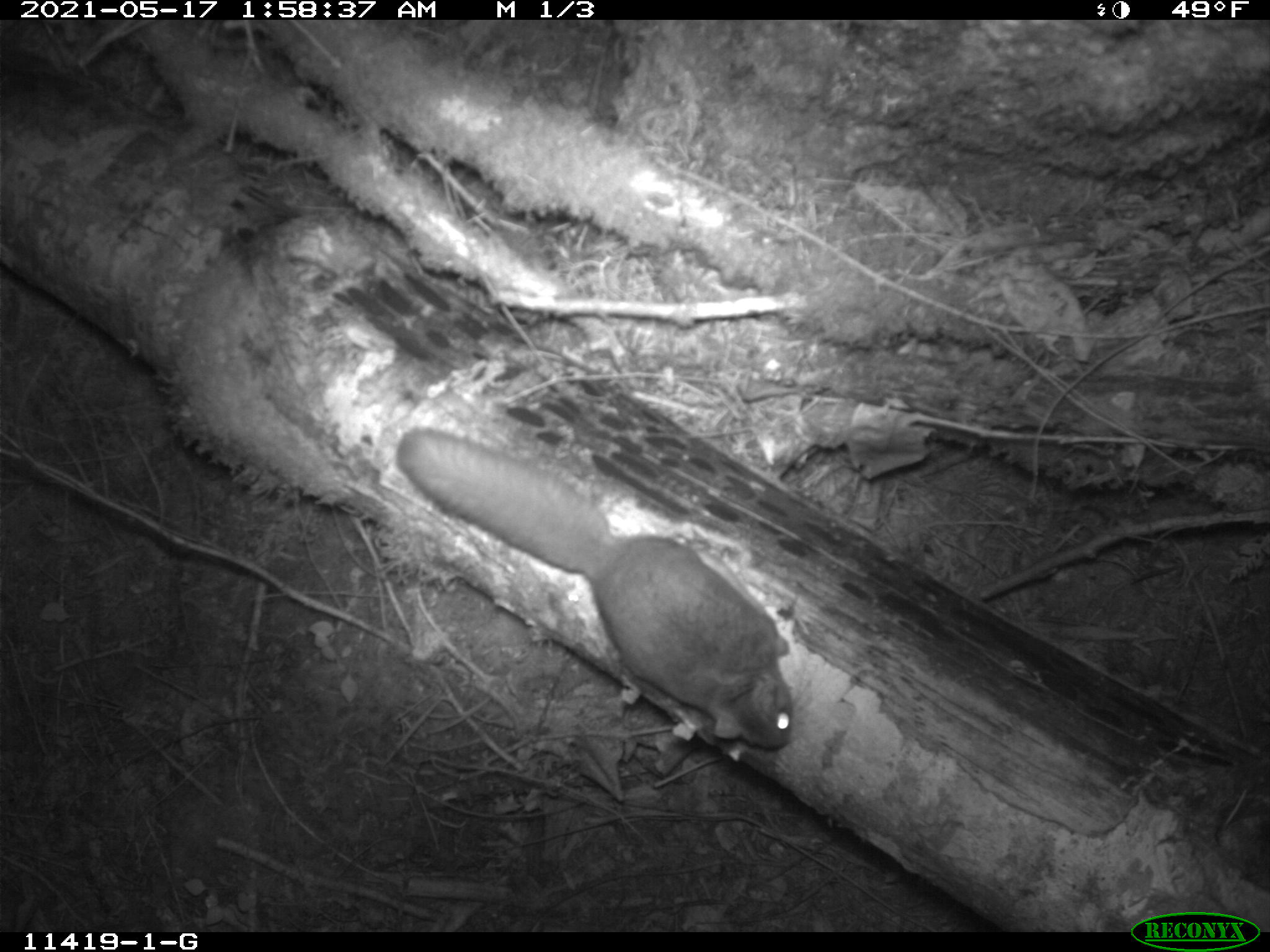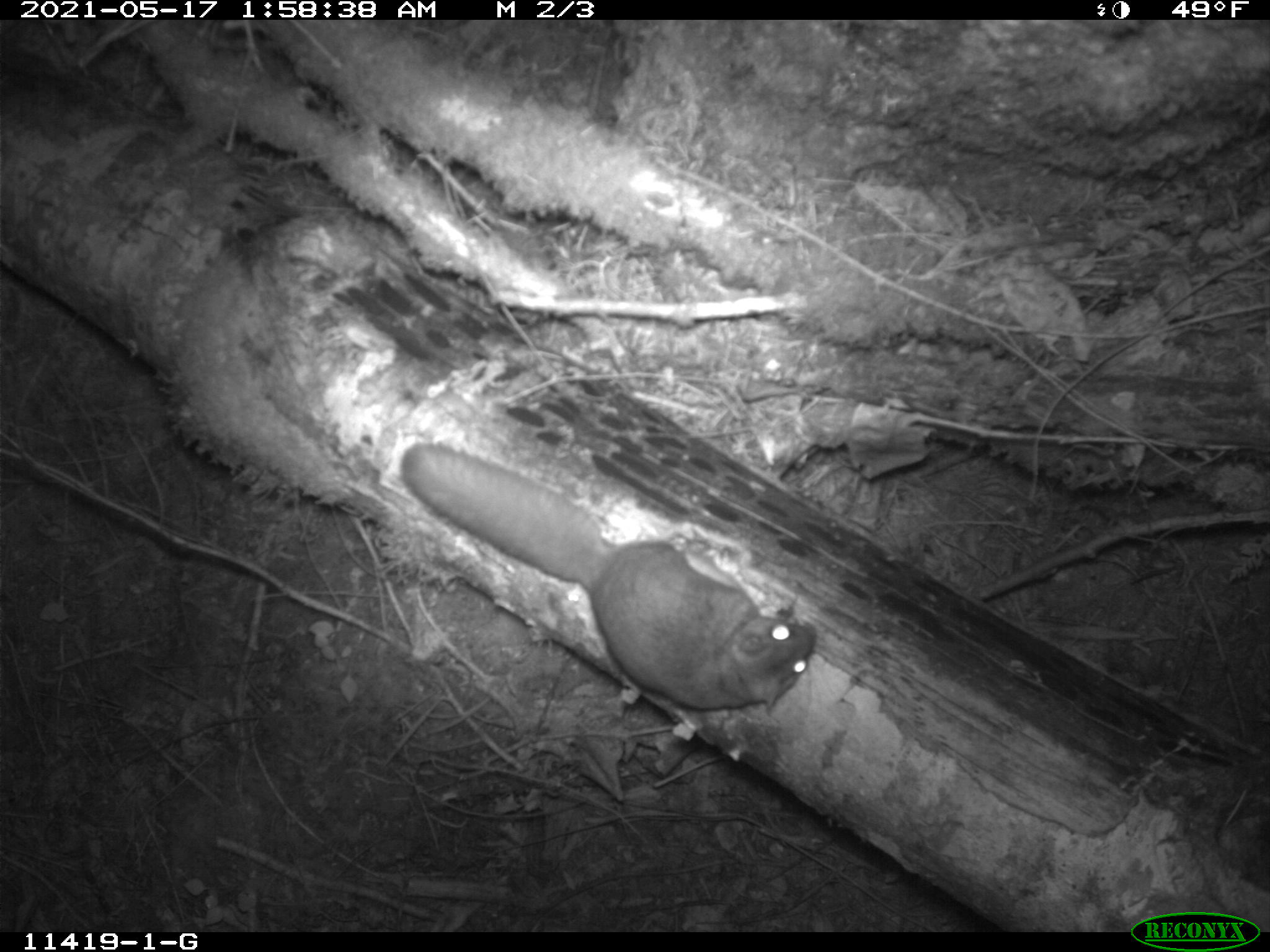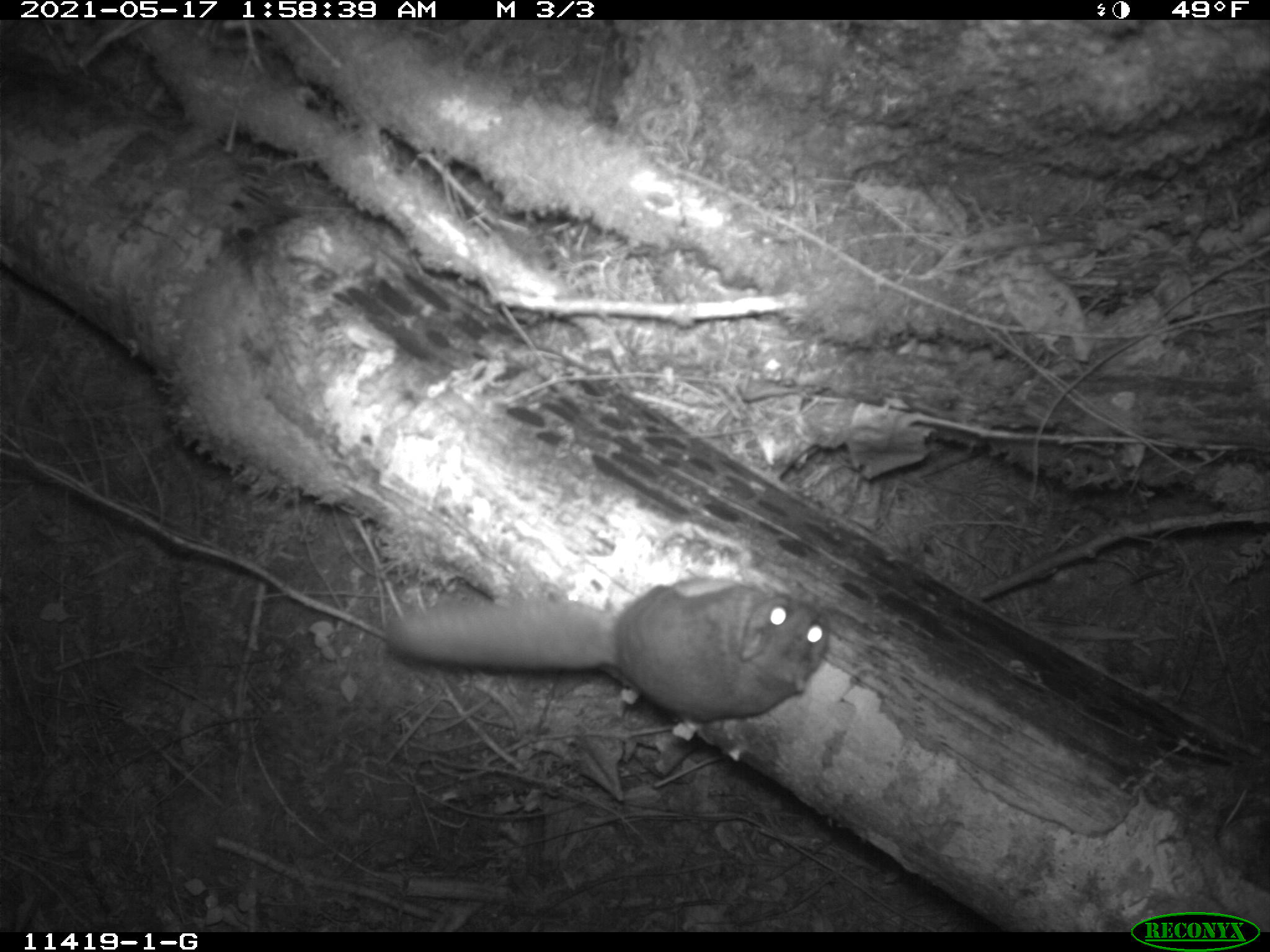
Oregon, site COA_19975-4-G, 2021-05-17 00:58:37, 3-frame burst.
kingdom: Animalia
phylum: Chordata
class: Mammalia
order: Rodentia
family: Sciuridae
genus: Glaucomys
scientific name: Glaucomys oregonensis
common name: humboldt's flying squirrel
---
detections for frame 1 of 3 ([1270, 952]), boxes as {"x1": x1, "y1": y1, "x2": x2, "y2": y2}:
humboldt's flying squirrel: {"x1": 392, "y1": 422, "x2": 797, "y2": 755}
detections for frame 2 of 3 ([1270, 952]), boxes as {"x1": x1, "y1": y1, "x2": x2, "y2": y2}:
humboldt's flying squirrel: {"x1": 400, "y1": 441, "x2": 820, "y2": 715}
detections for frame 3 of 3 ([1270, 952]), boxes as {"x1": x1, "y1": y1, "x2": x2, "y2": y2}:
humboldt's flying squirrel: {"x1": 378, "y1": 574, "x2": 833, "y2": 737}